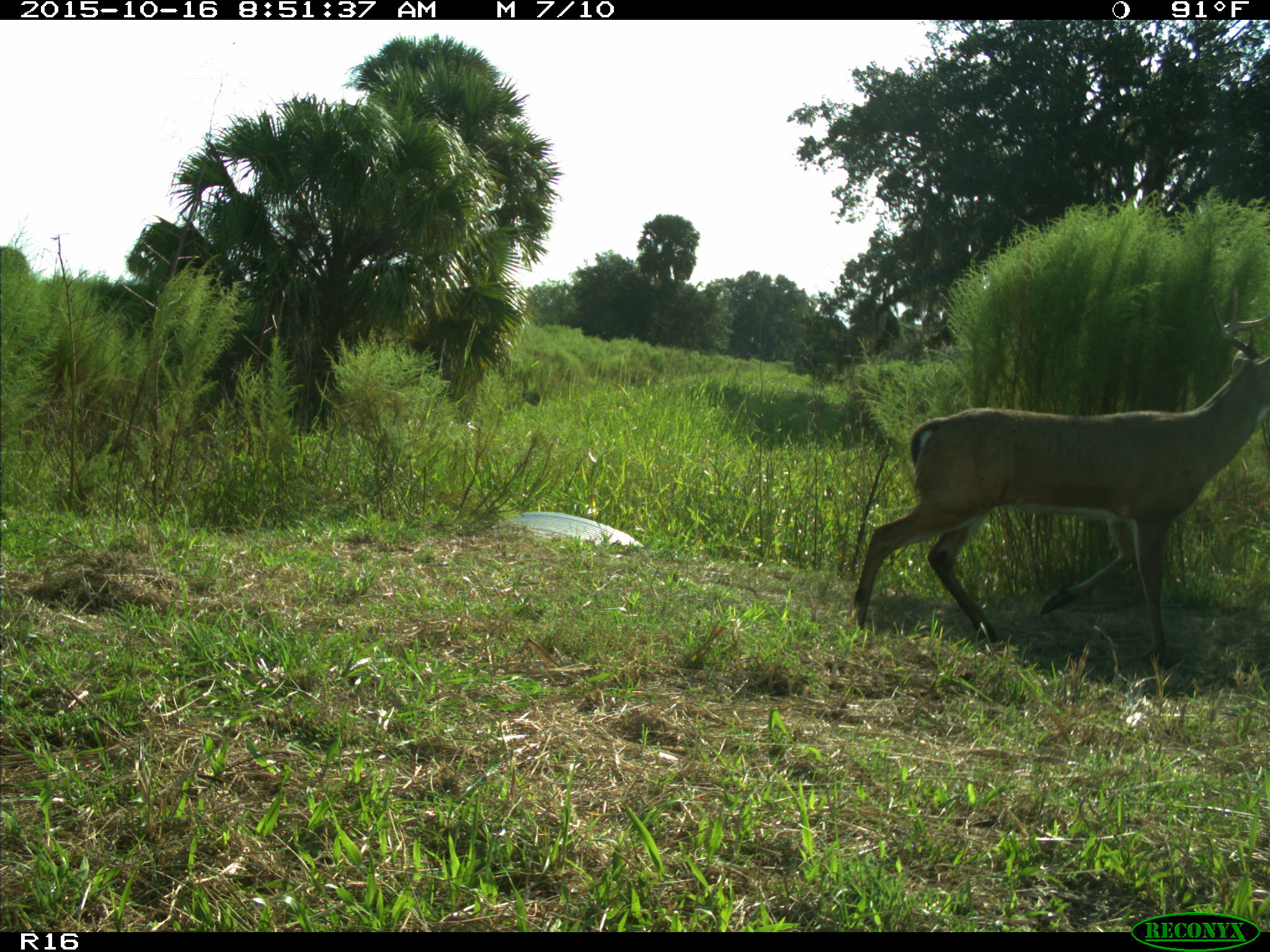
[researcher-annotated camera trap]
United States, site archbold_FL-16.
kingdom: Animalia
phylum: Chordata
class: Mammalia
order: Artiodactyla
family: Cervidae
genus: Odocoileus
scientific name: Odocoileus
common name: deer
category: unidentified deer